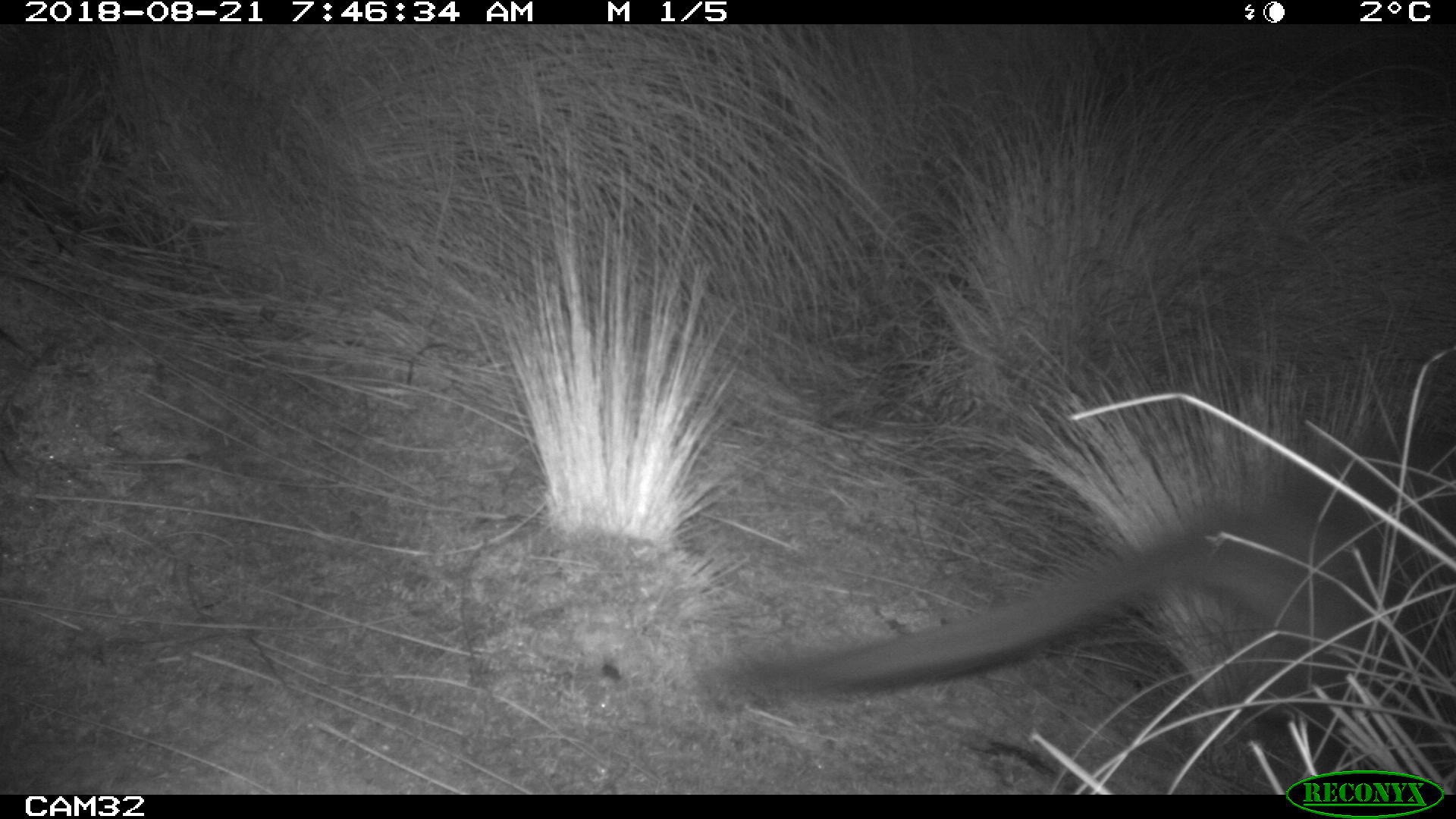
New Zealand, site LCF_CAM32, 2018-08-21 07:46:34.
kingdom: Animalia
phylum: Chordata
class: Mammalia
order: Diprotodontia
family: Macropodidae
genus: Notamacropus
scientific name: Notamacropus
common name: wallaby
Wallaby (Notamacropus).